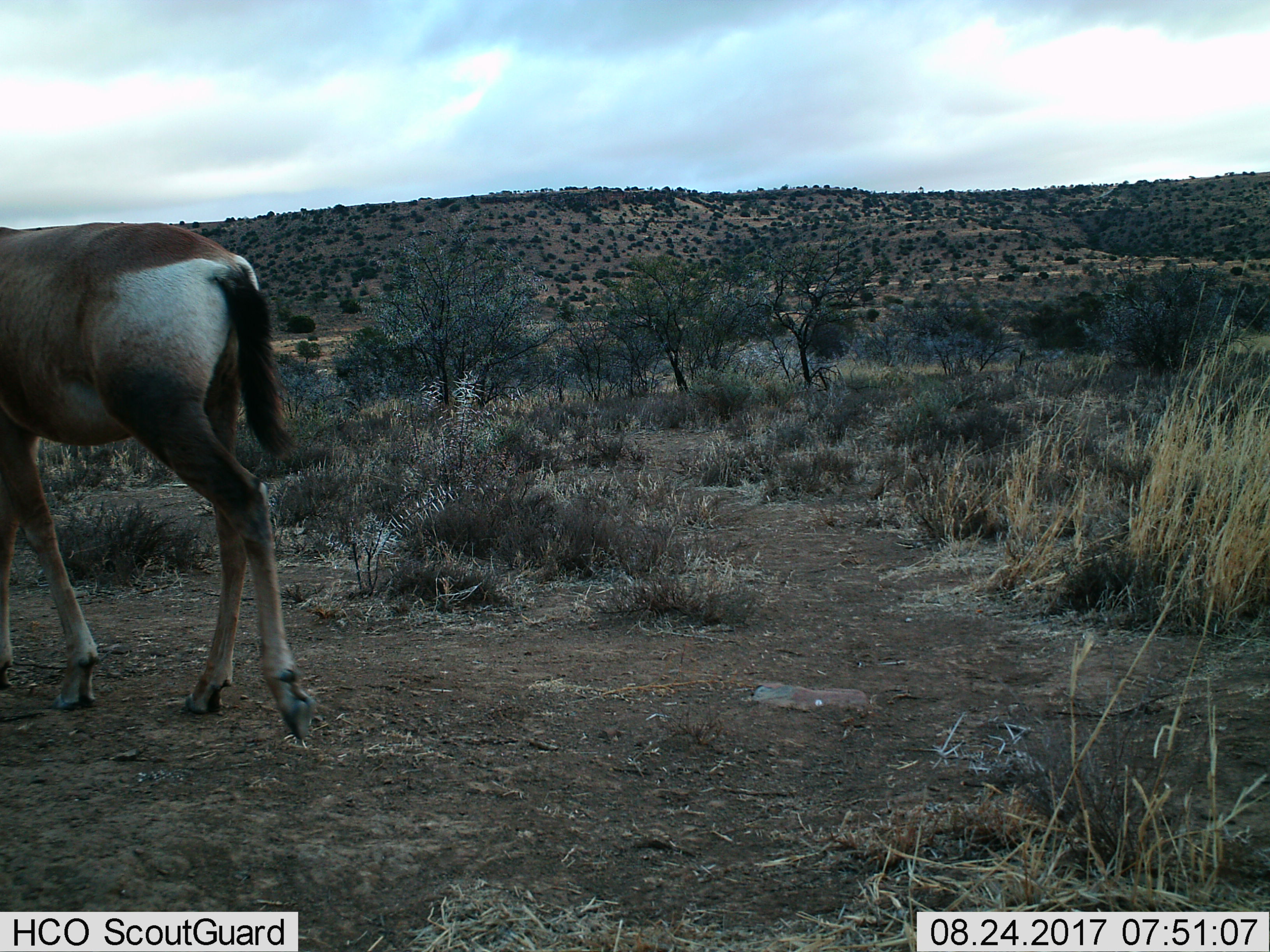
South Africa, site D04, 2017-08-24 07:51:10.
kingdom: Animalia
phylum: Chordata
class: Mammalia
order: Artiodactyla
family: Bovidae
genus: Alcelaphus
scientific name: Alcelaphus buselaphus caama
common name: red hartebeest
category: hartebeestred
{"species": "hartebeestred (red hartebeest) (Alcelaphus buselaphus caama)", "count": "1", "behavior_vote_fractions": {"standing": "20%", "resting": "0%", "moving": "80%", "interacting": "0%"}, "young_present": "0%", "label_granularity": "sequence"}